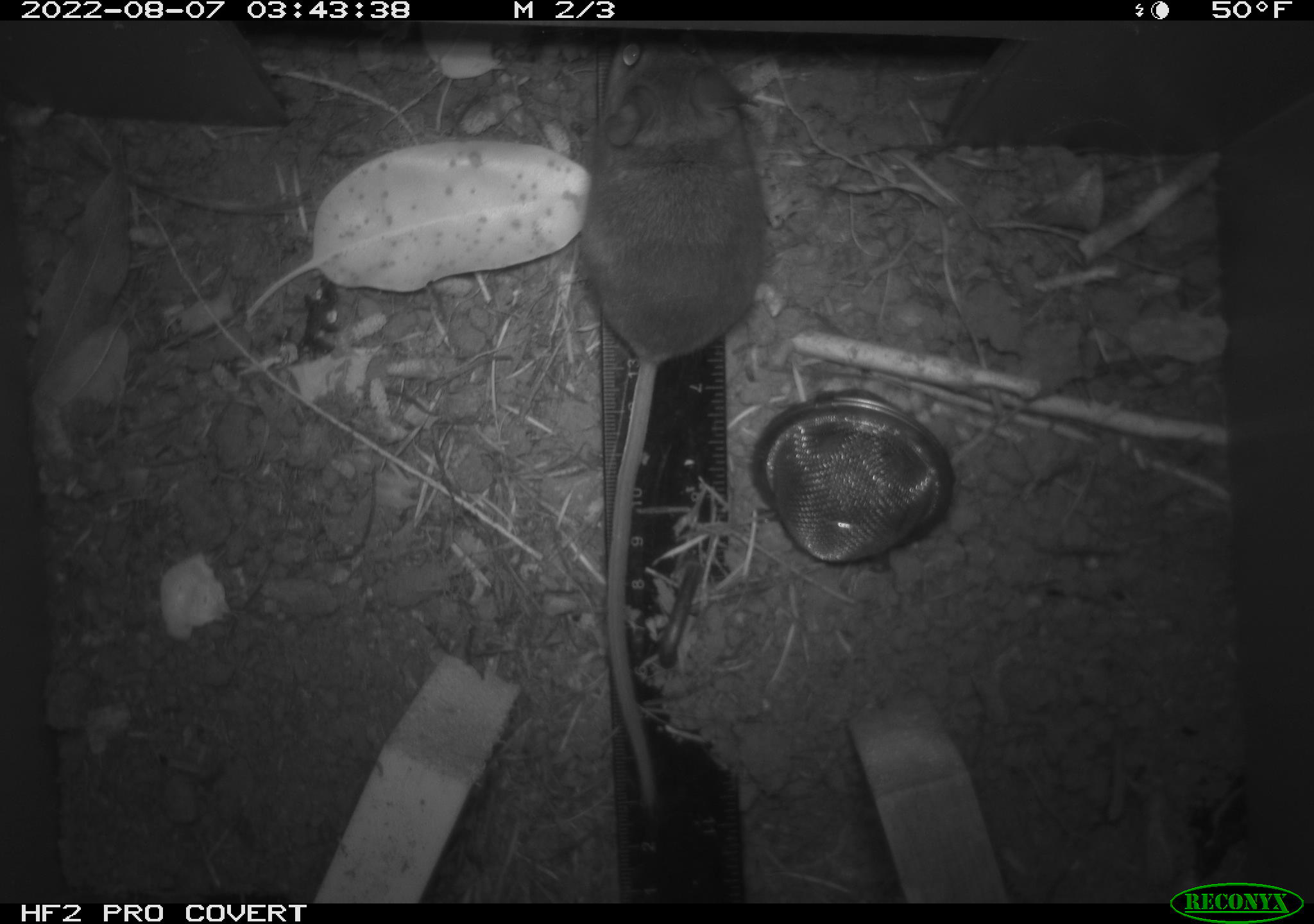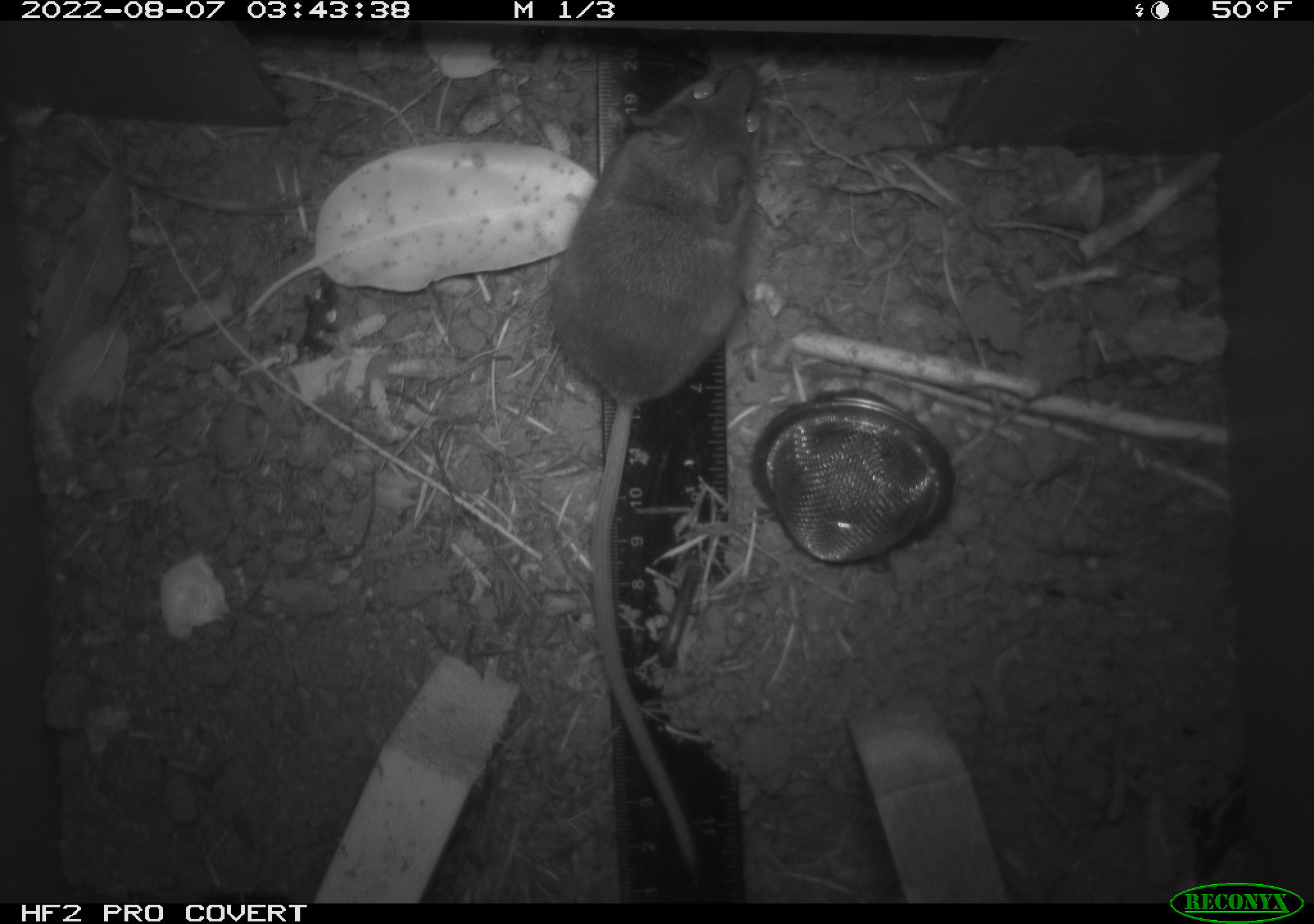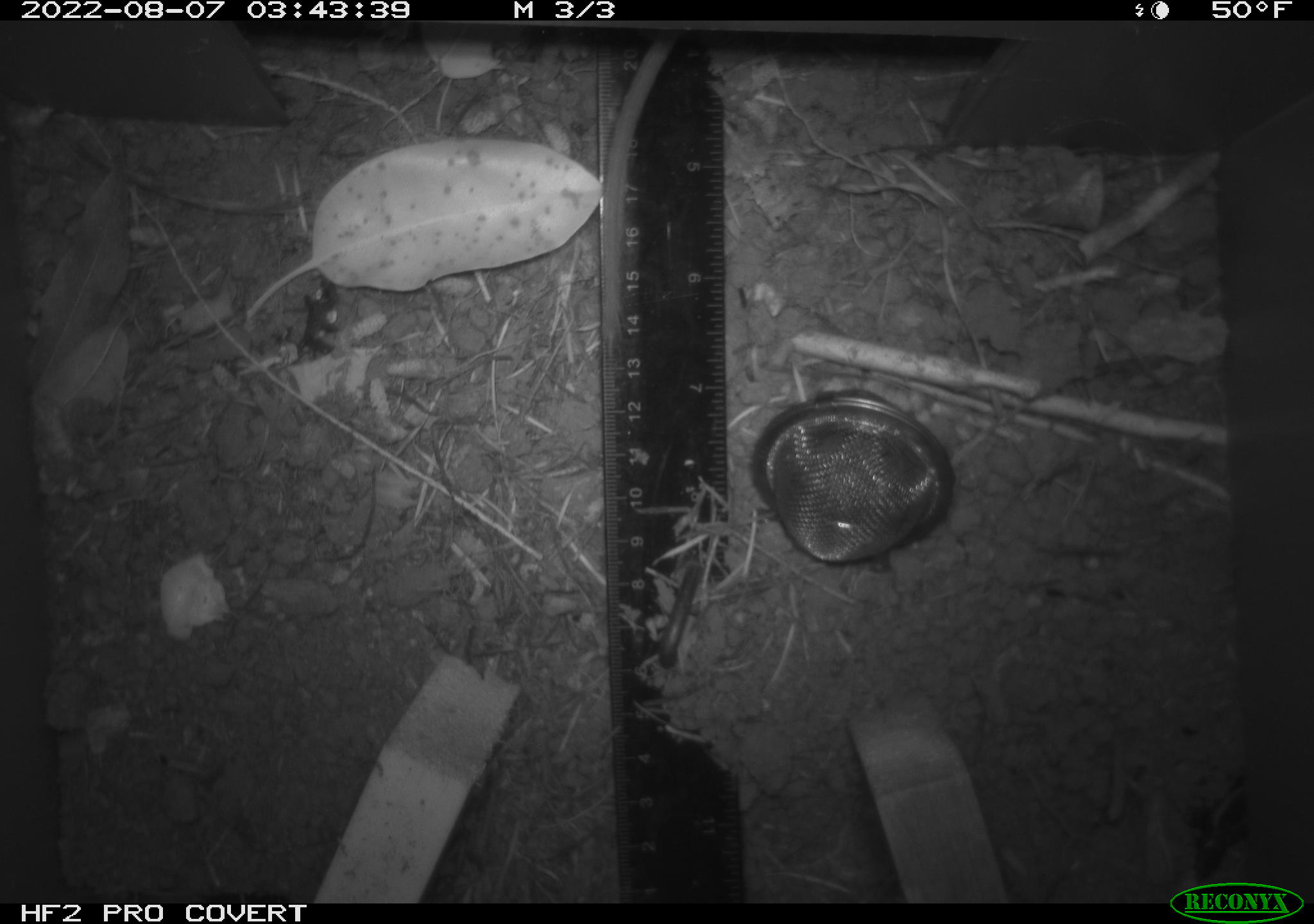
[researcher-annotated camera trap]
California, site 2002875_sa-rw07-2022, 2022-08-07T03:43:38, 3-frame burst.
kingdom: Animalia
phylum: Chordata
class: Mammalia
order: Rodentia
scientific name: Rodentia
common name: mouse species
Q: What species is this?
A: Mouse species (Rodentia).